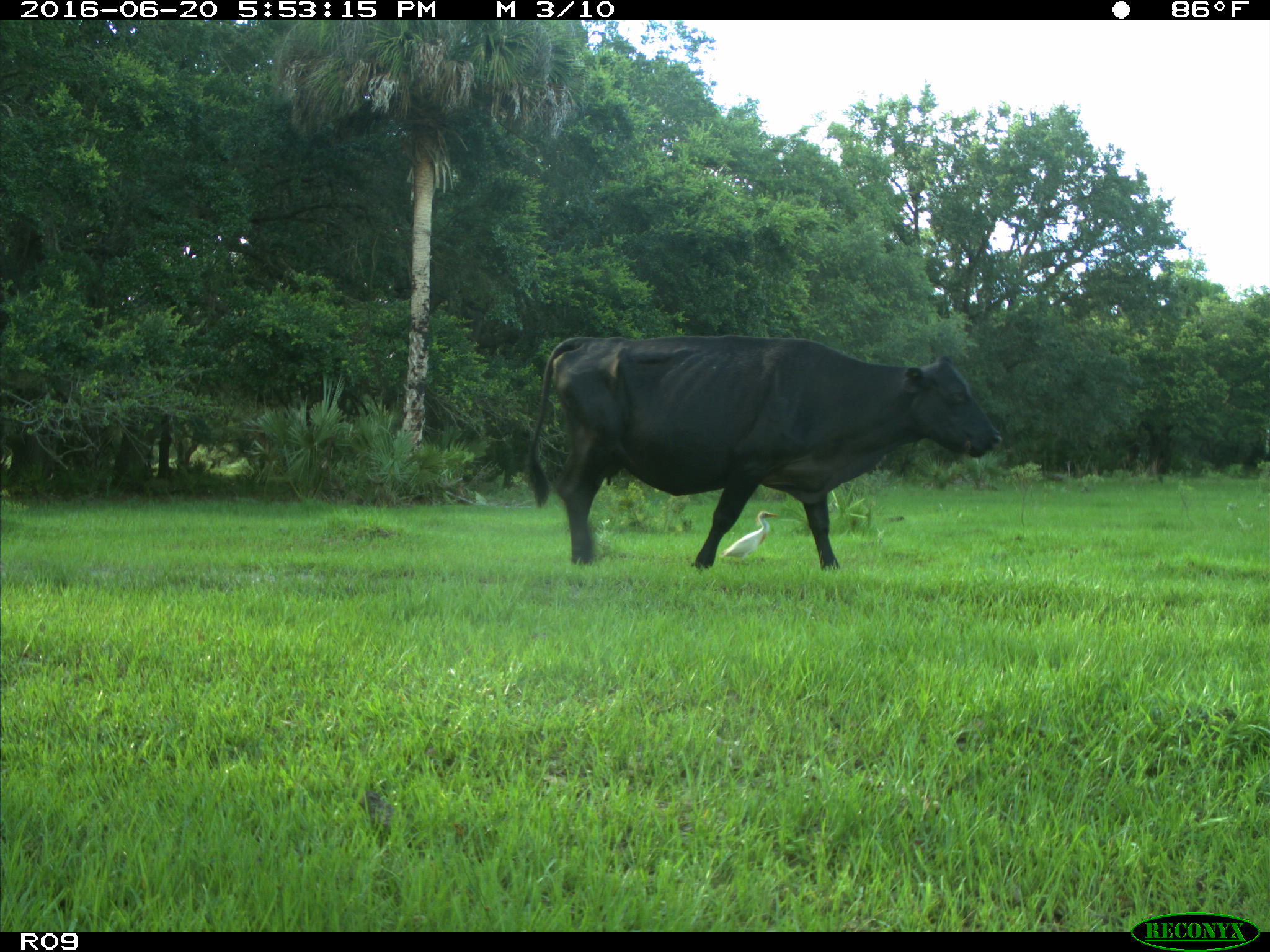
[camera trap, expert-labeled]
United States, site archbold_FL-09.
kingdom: Animalia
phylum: Chordata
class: Mammalia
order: Artiodactyla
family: Bovidae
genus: Bos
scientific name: Bos taurus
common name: domestic cow